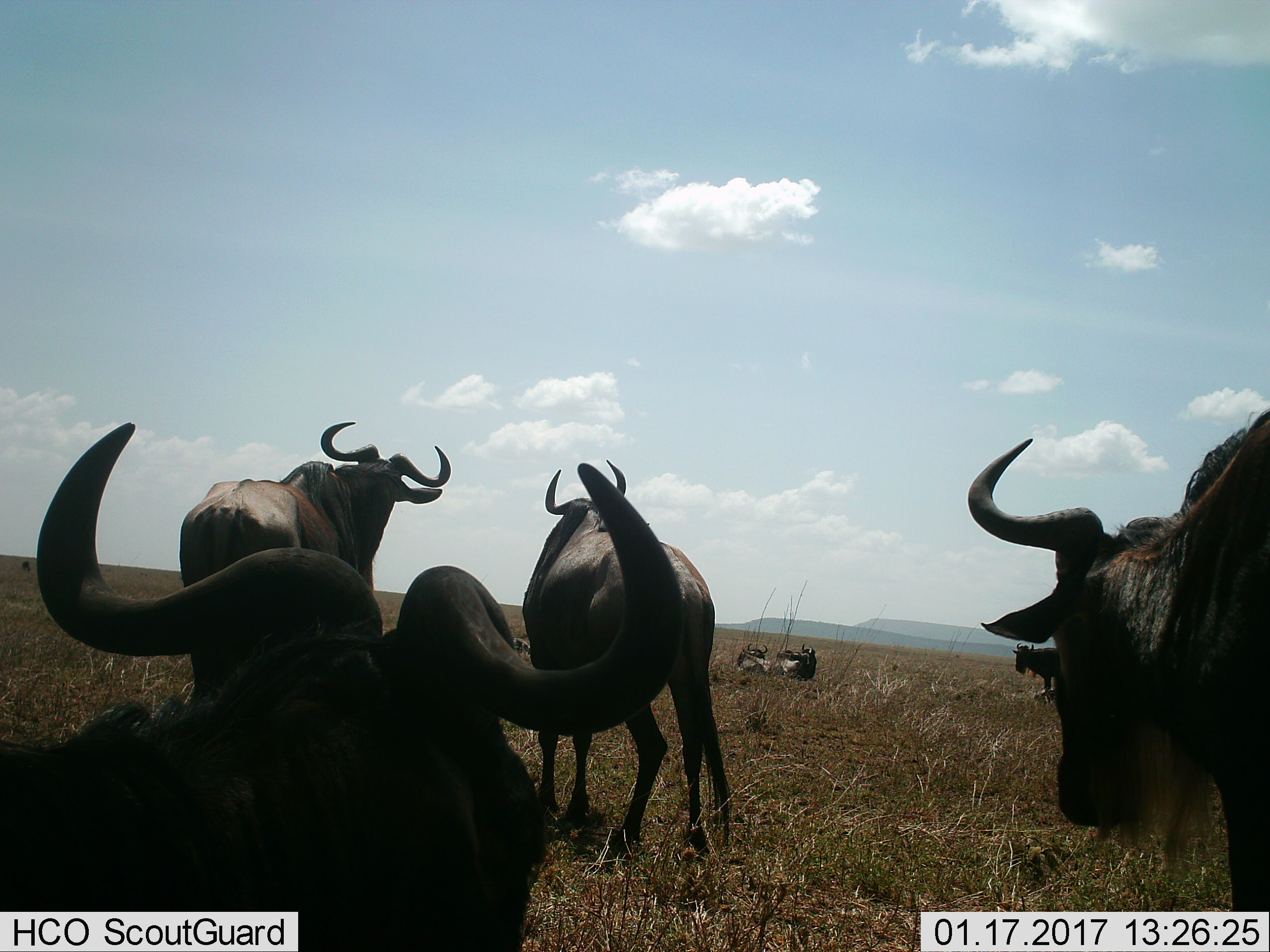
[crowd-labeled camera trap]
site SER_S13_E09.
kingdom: Animalia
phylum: Chordata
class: Mammalia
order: Artiodactyla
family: Bovidae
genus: Connochaetes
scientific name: Connochaetes taurinus taurinus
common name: blue wildebeest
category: wildebeestblue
Wildebeestblue (blue wildebeest) (Connochaetes taurinus taurinus), count 7. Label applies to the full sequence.